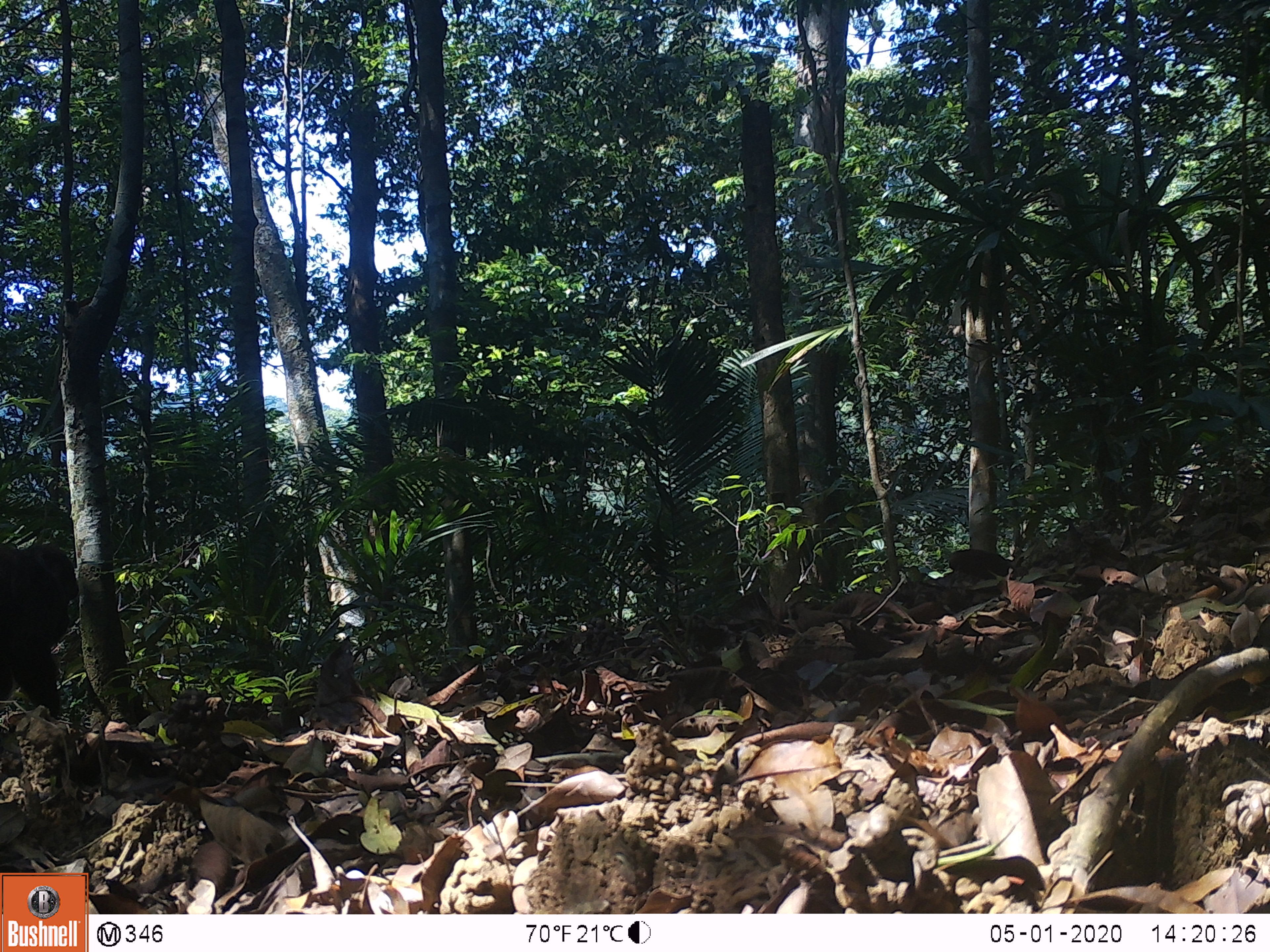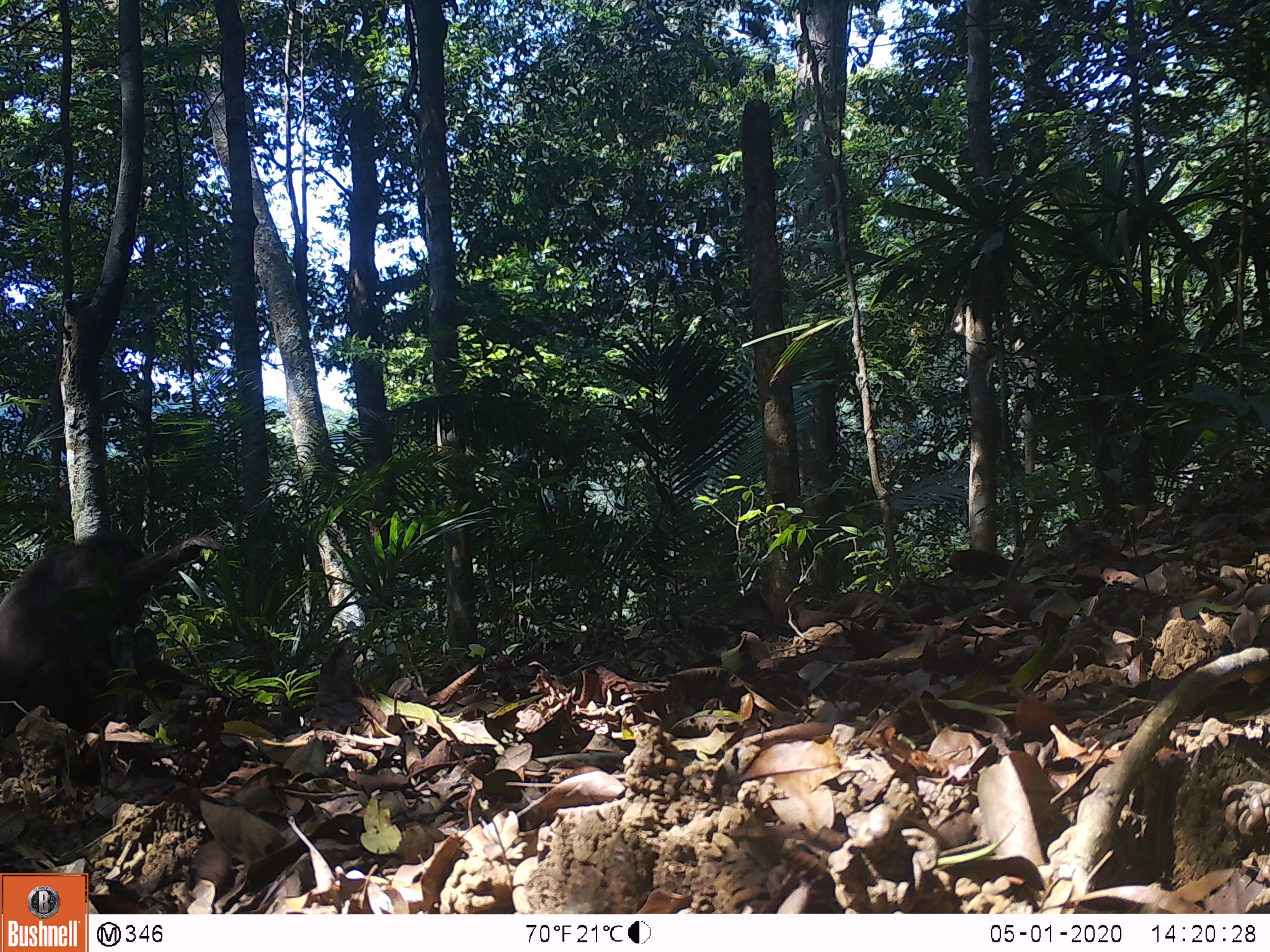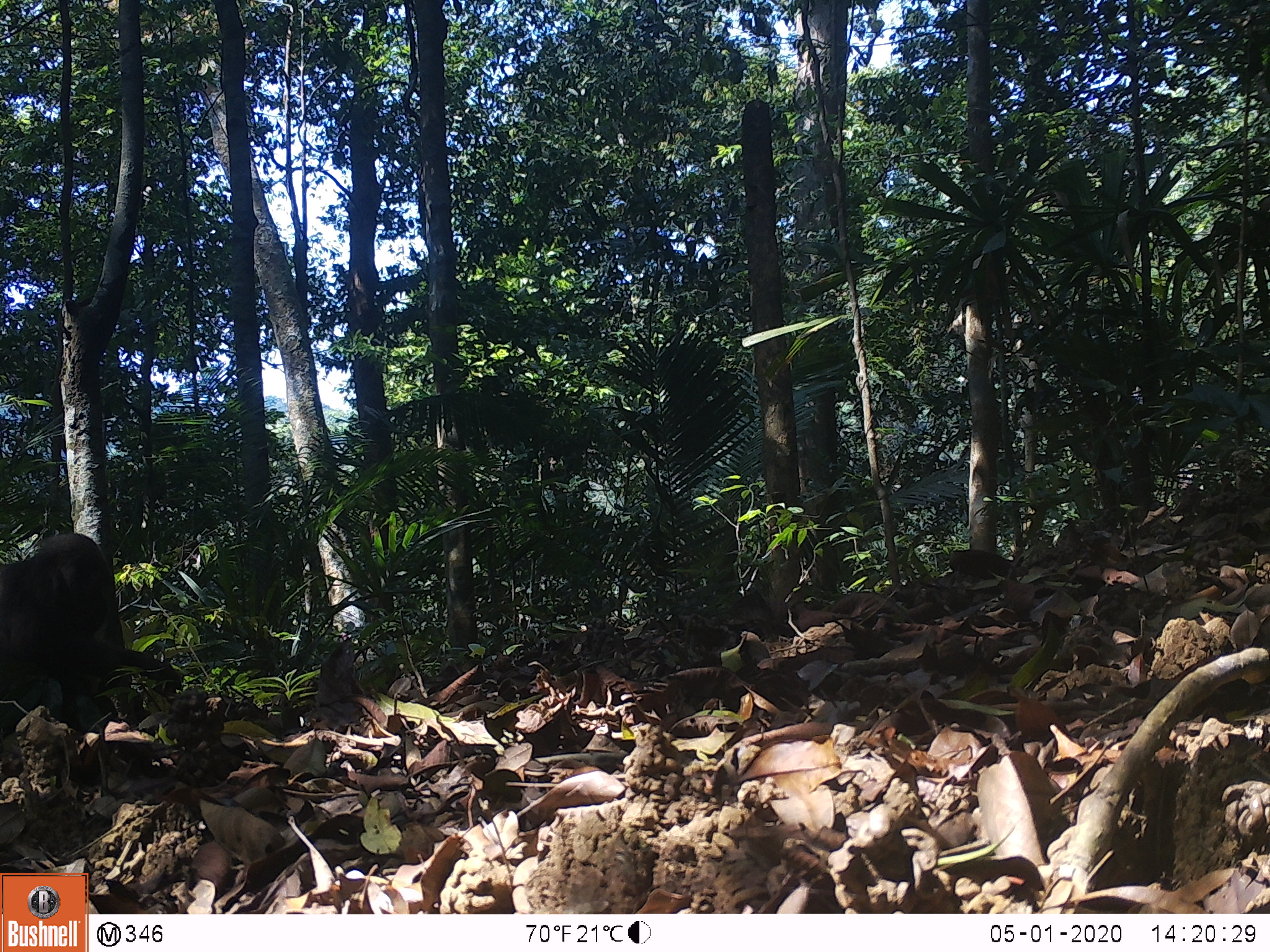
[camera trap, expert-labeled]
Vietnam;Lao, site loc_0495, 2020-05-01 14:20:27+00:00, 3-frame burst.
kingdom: Animalia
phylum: Chordata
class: Mammalia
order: Primates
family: Cercopithecidae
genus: Macaca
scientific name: Macaca arctoides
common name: stump-tailed macaque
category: stump tailed macaque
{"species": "stump tailed macaque (stump-tailed macaque) (Macaca arctoides)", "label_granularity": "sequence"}